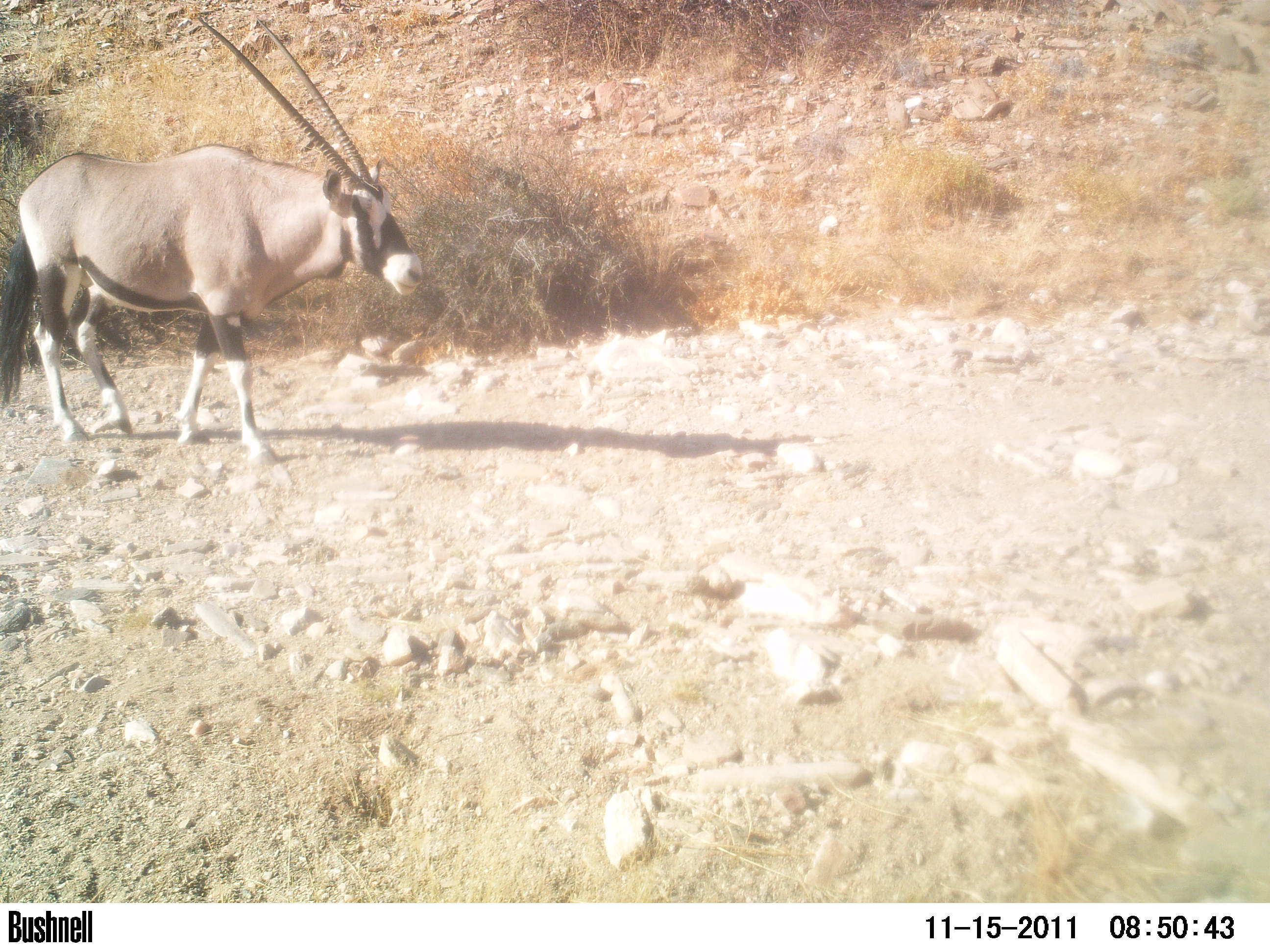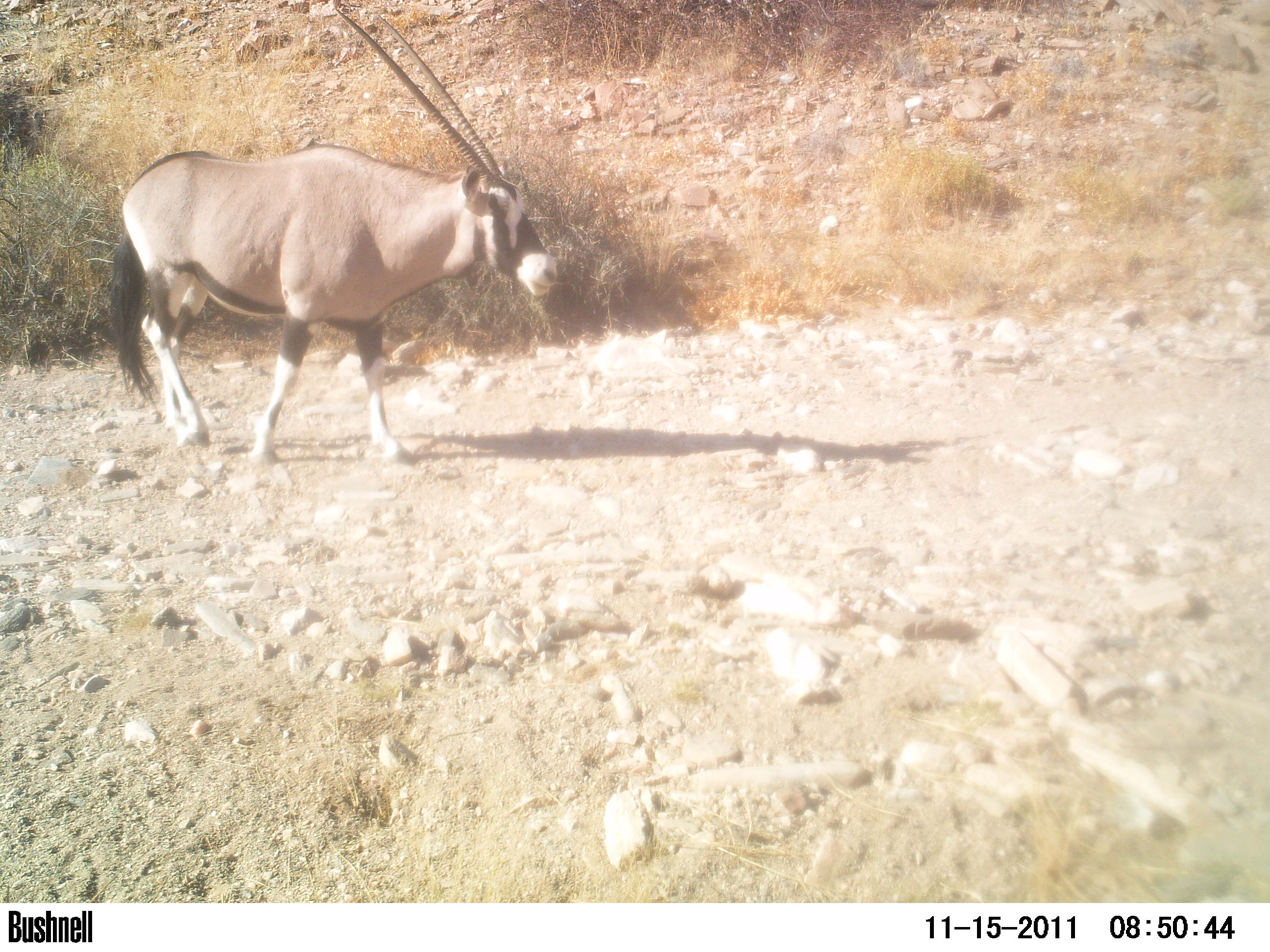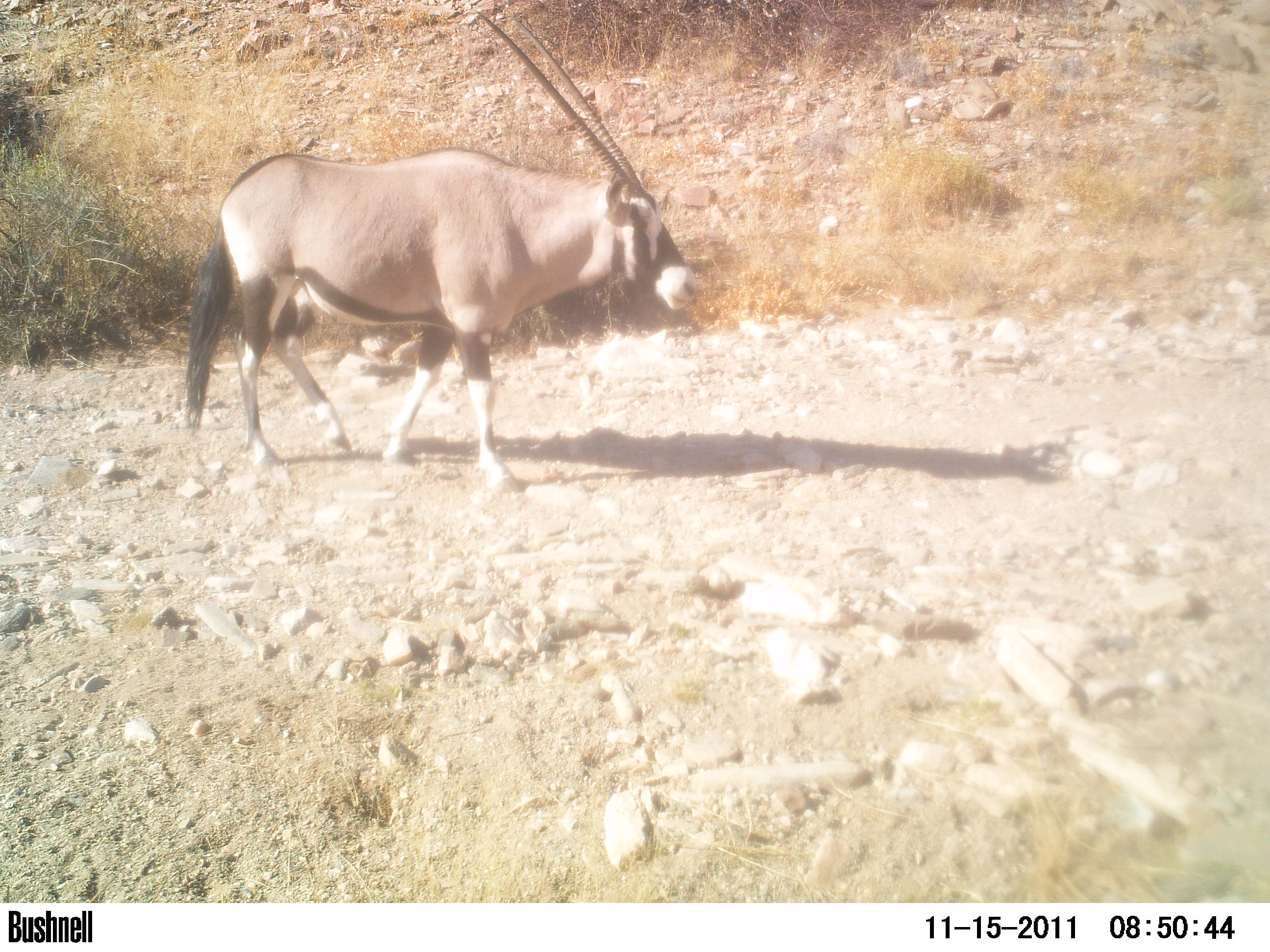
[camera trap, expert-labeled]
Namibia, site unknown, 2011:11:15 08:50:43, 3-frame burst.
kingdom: Animalia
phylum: Chordata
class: Mammalia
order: Artiodactyla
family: Bovidae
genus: Oryx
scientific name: Oryx gazella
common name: gemsbok